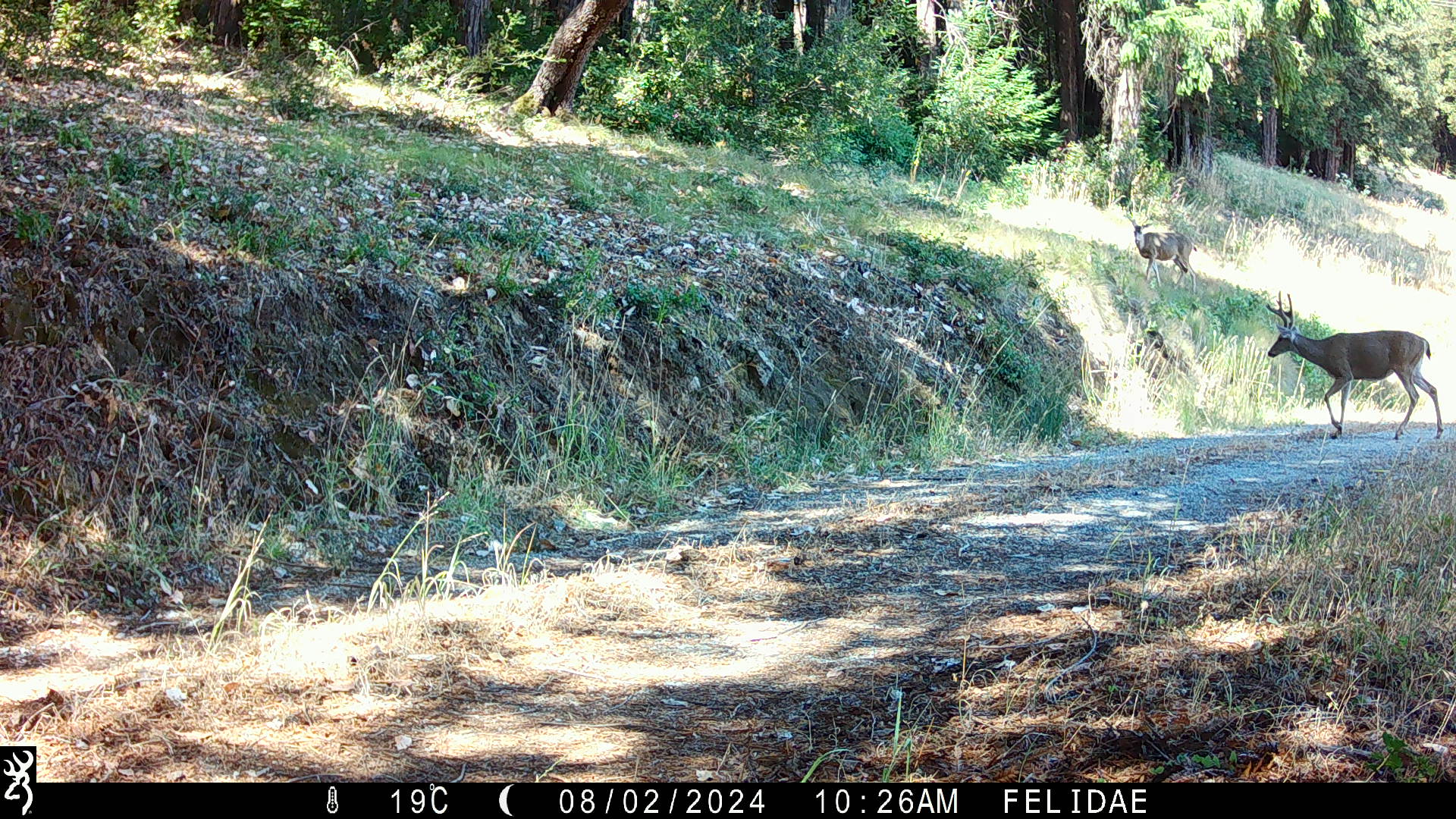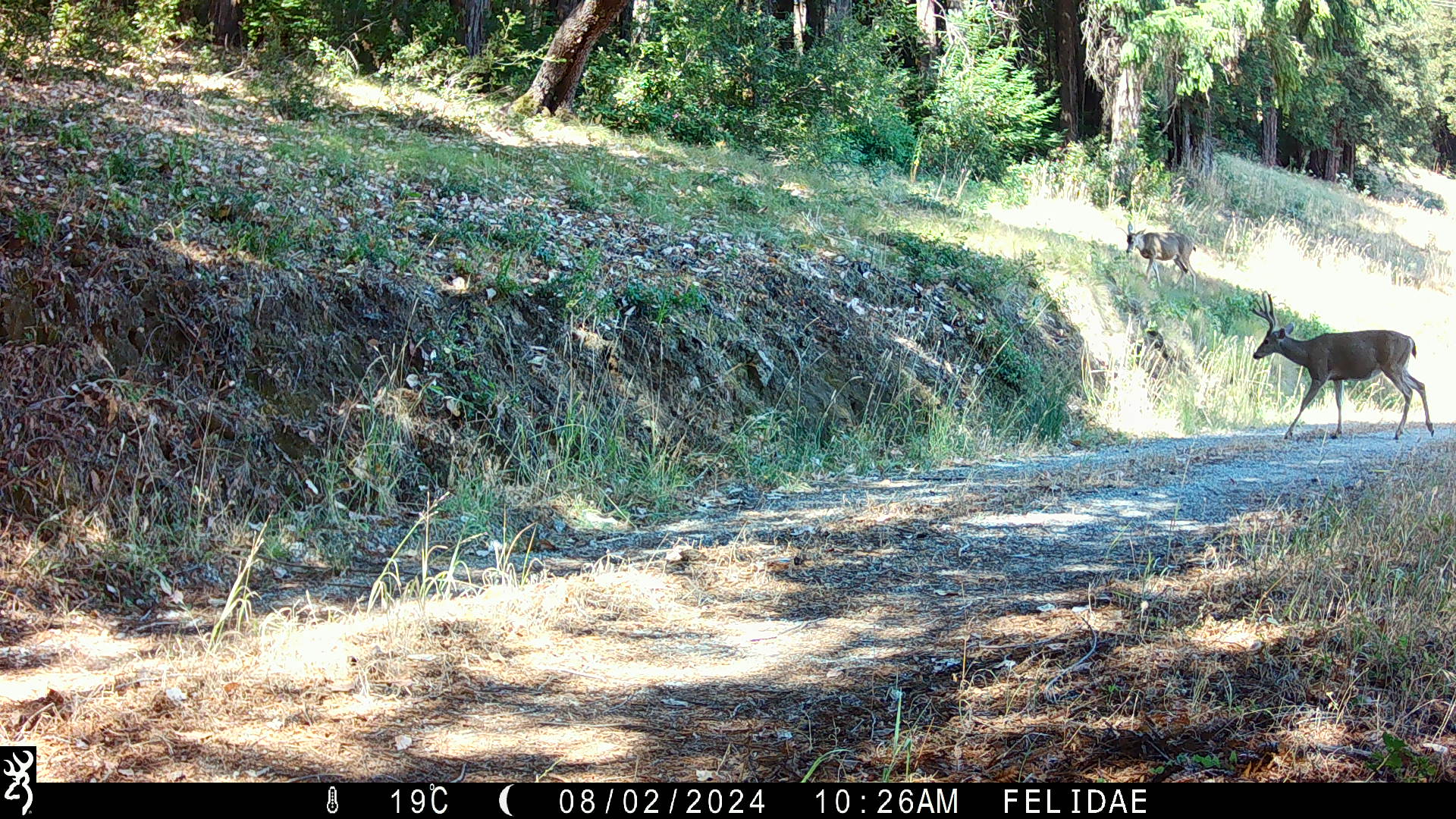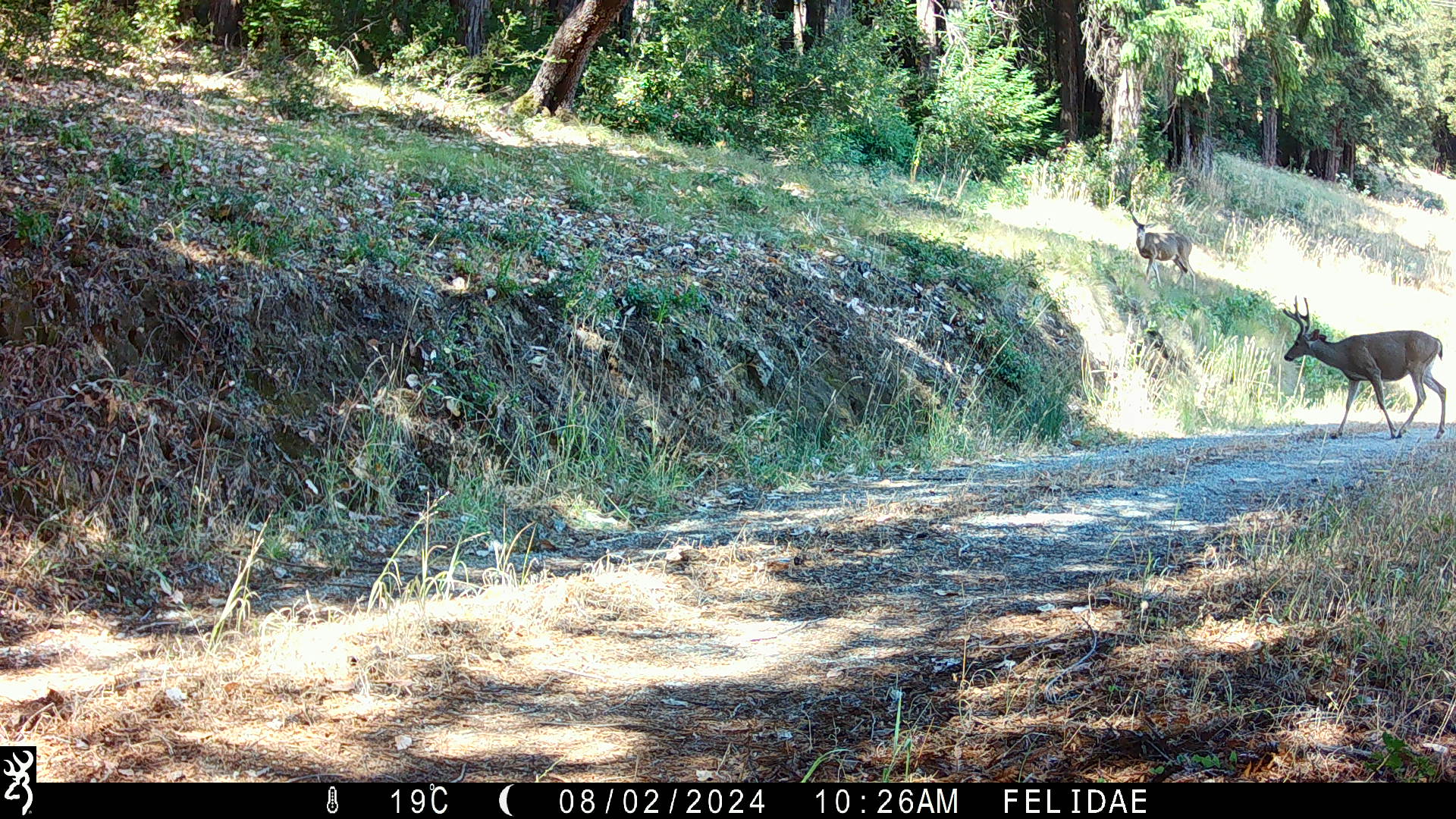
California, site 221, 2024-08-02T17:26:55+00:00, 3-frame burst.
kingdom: Animalia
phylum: Chordata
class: Mammalia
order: Artiodactyla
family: Cervidae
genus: Odocoileus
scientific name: Odocoileus hemionus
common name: mule deer